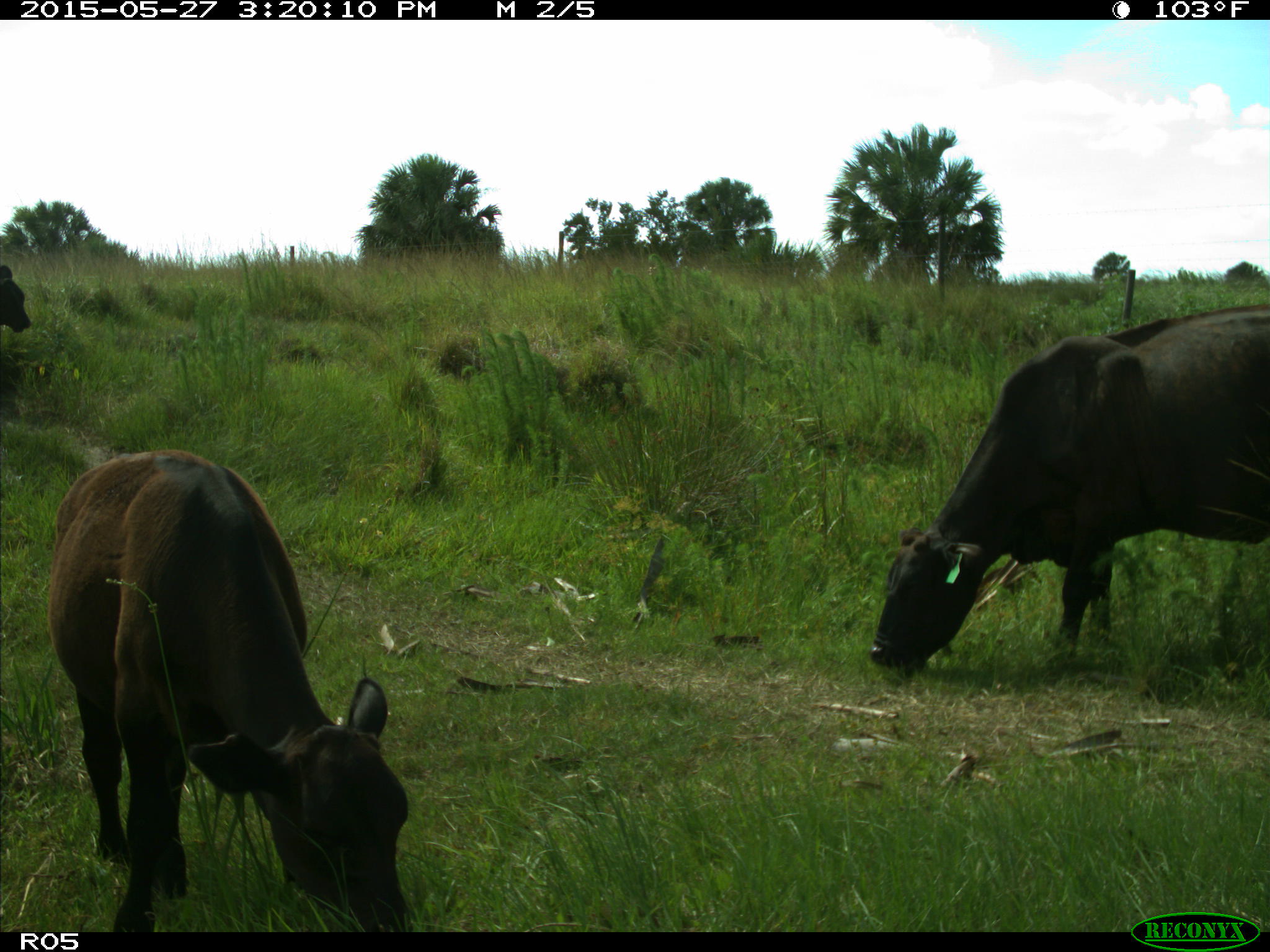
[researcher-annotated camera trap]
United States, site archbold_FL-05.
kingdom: Animalia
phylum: Chordata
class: Mammalia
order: Artiodactyla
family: Bovidae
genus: Bos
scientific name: Bos taurus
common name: domestic cow